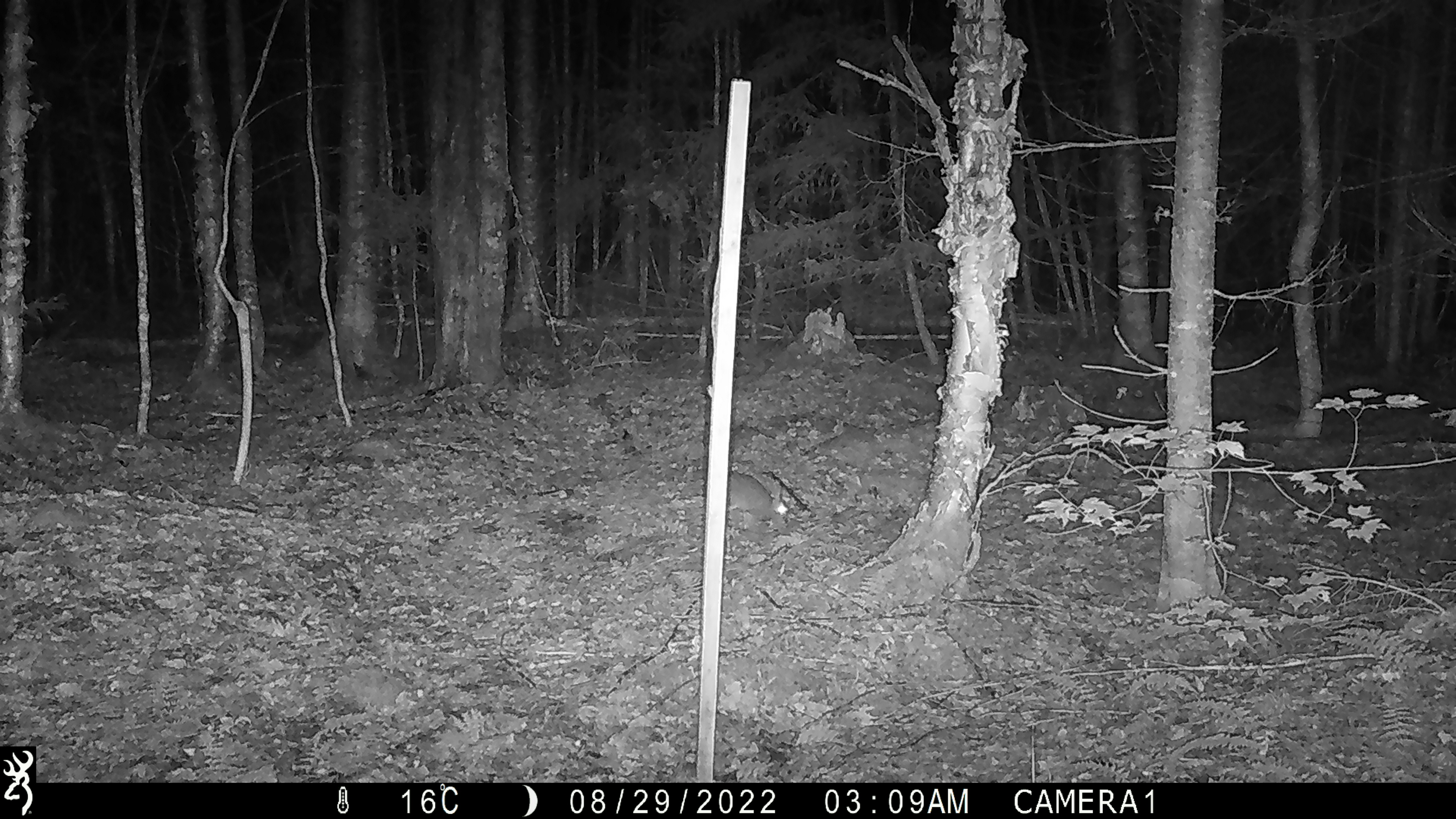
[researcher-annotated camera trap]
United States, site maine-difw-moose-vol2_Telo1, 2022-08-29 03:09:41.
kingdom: Animalia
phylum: Chordata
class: Mammalia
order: Lagomorpha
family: Leporidae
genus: Lepus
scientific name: Lepus americanus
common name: snowshoe hare